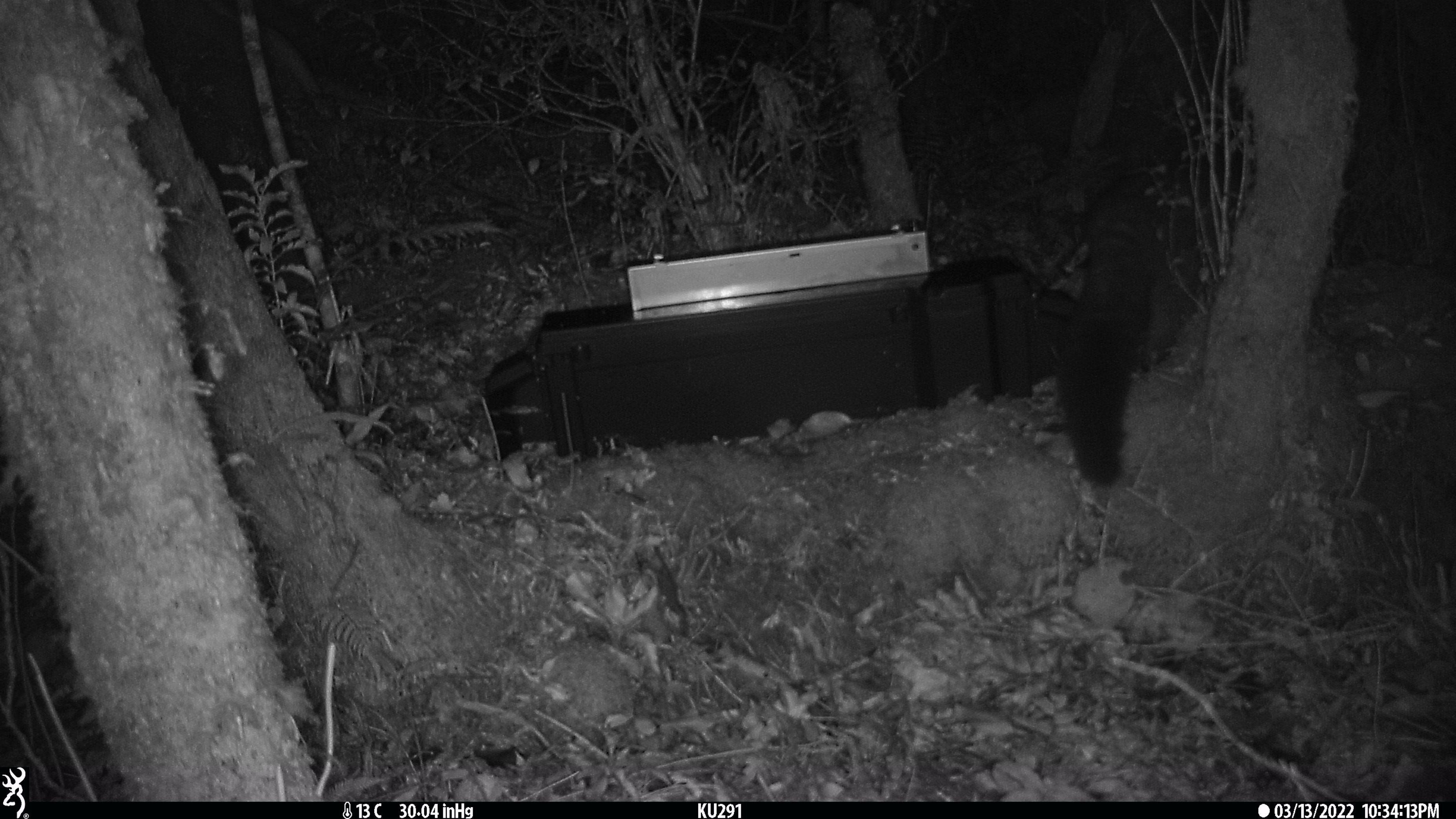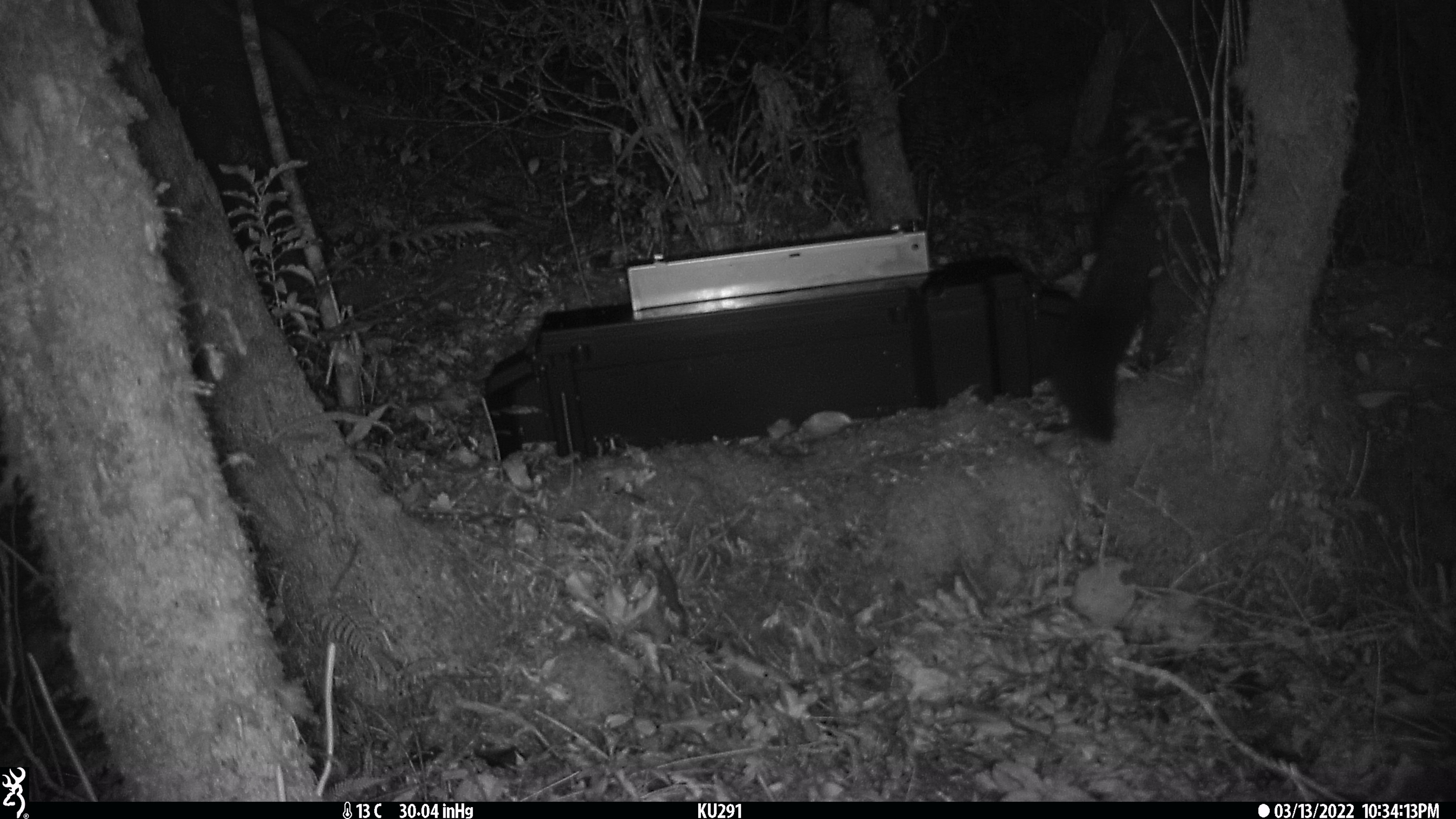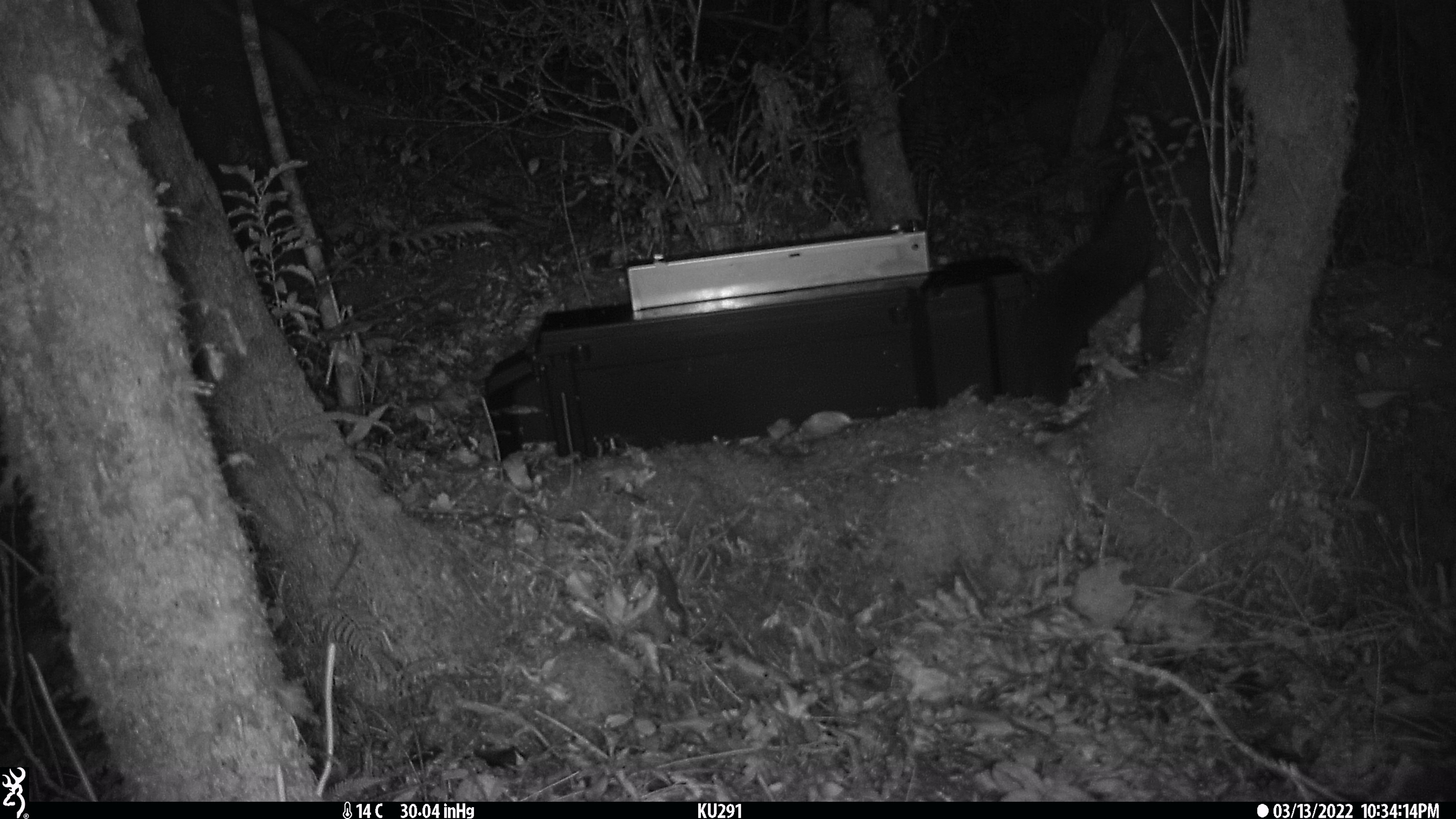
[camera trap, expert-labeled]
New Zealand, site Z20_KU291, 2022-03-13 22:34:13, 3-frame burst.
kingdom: Animalia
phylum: Chordata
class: Mammalia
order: Diprotodontia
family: Phalangeridae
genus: Trichosurus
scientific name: Trichosurus vulpecula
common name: common brushtail possum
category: possum